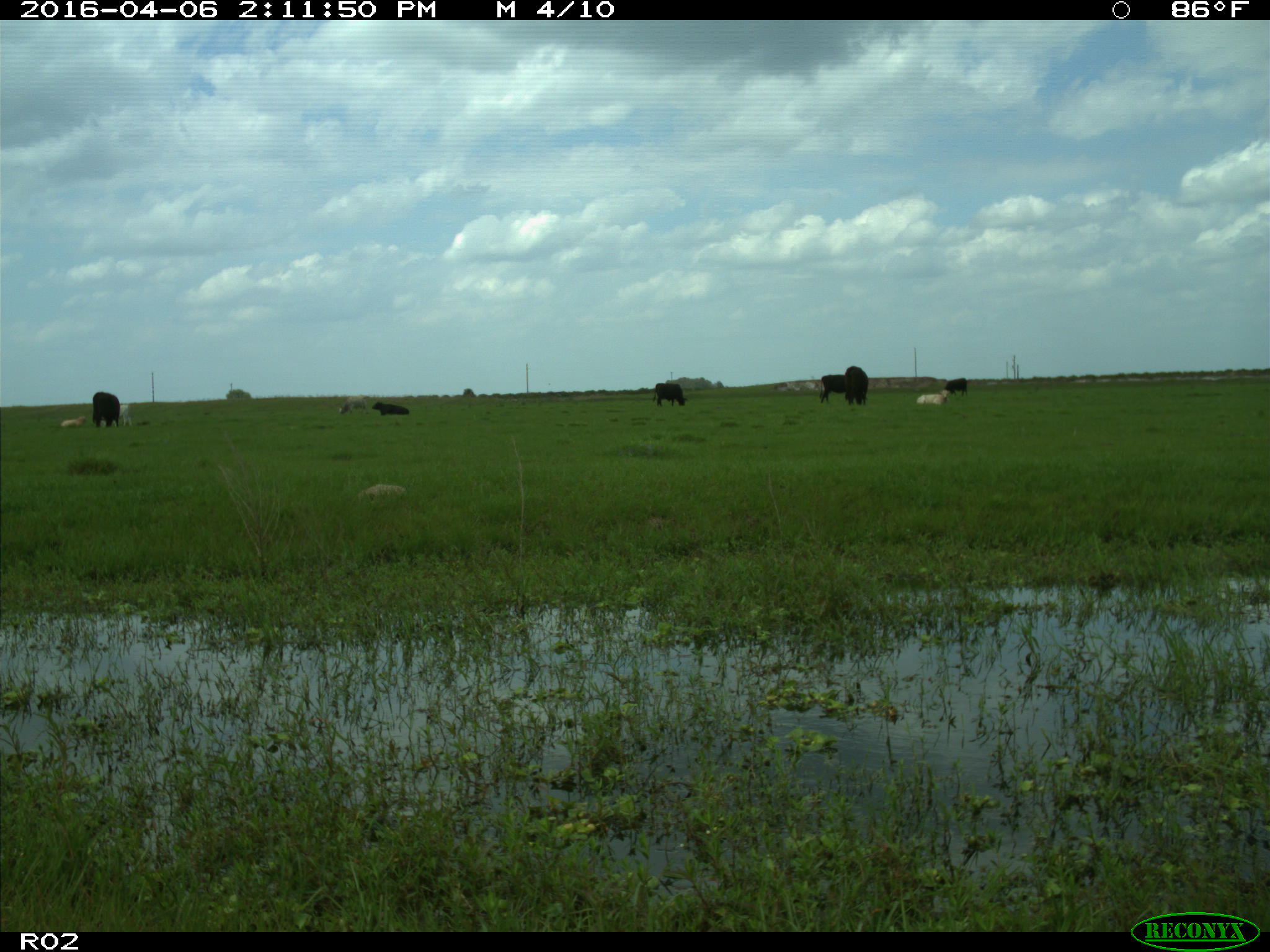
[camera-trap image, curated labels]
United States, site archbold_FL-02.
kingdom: Animalia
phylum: Chordata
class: Mammalia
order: Artiodactyla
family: Bovidae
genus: Bos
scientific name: Bos taurus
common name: domestic cow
Bos taurus (domestic cow).